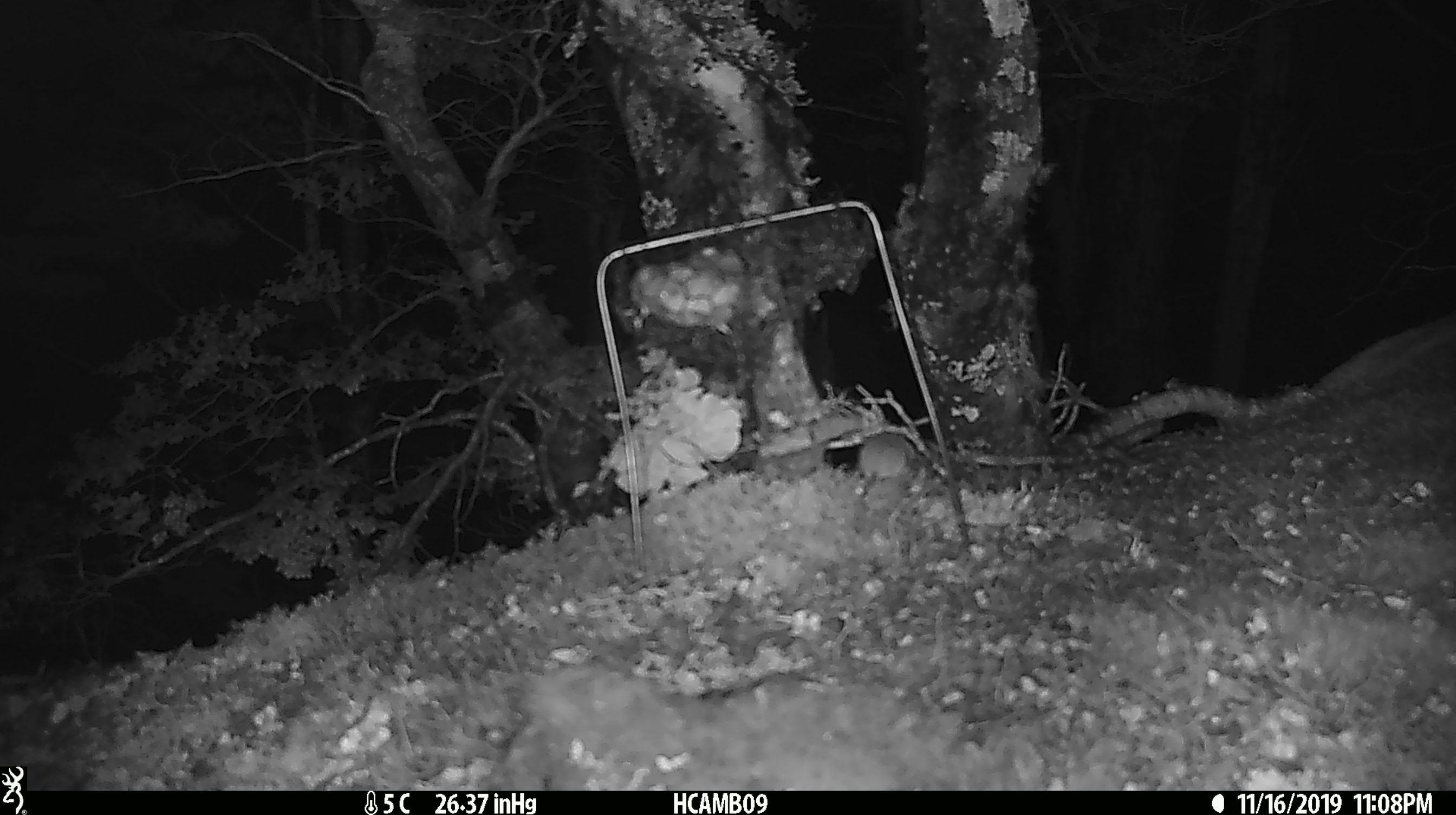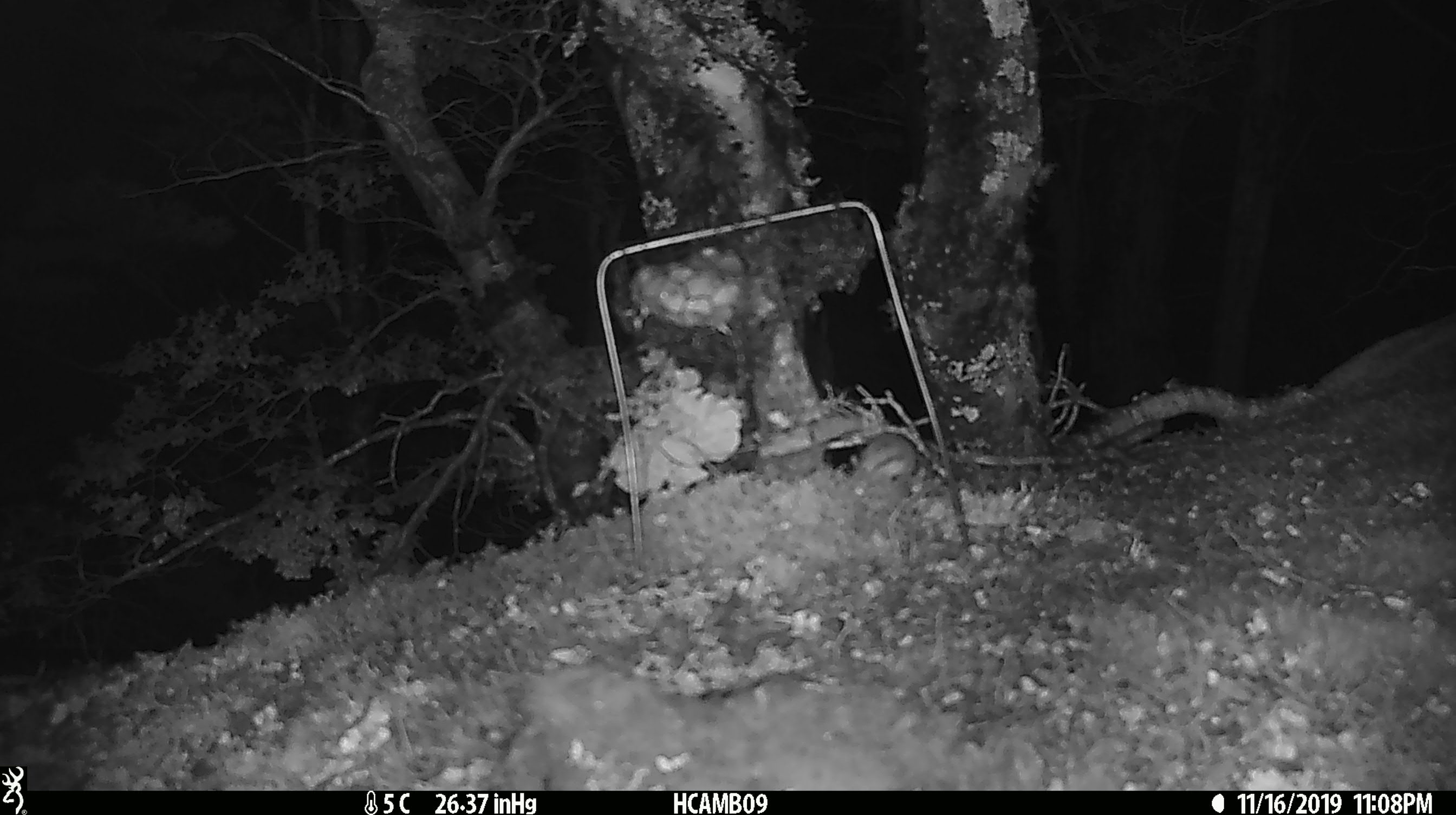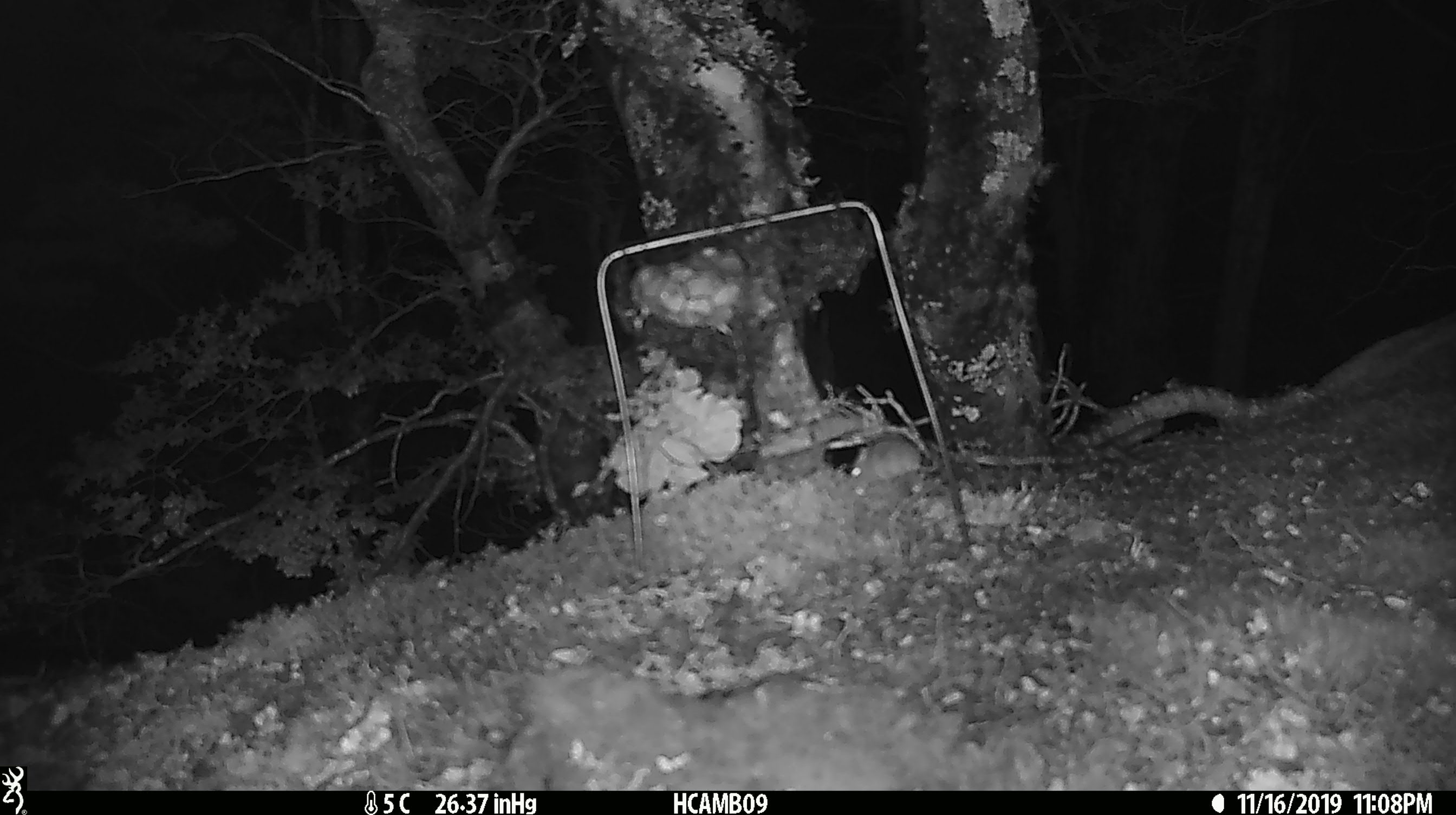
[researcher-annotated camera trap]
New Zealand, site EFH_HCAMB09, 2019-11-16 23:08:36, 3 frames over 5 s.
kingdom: Animalia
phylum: Chordata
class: Mammalia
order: Rodentia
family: Muridae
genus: Mus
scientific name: Mus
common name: mouse